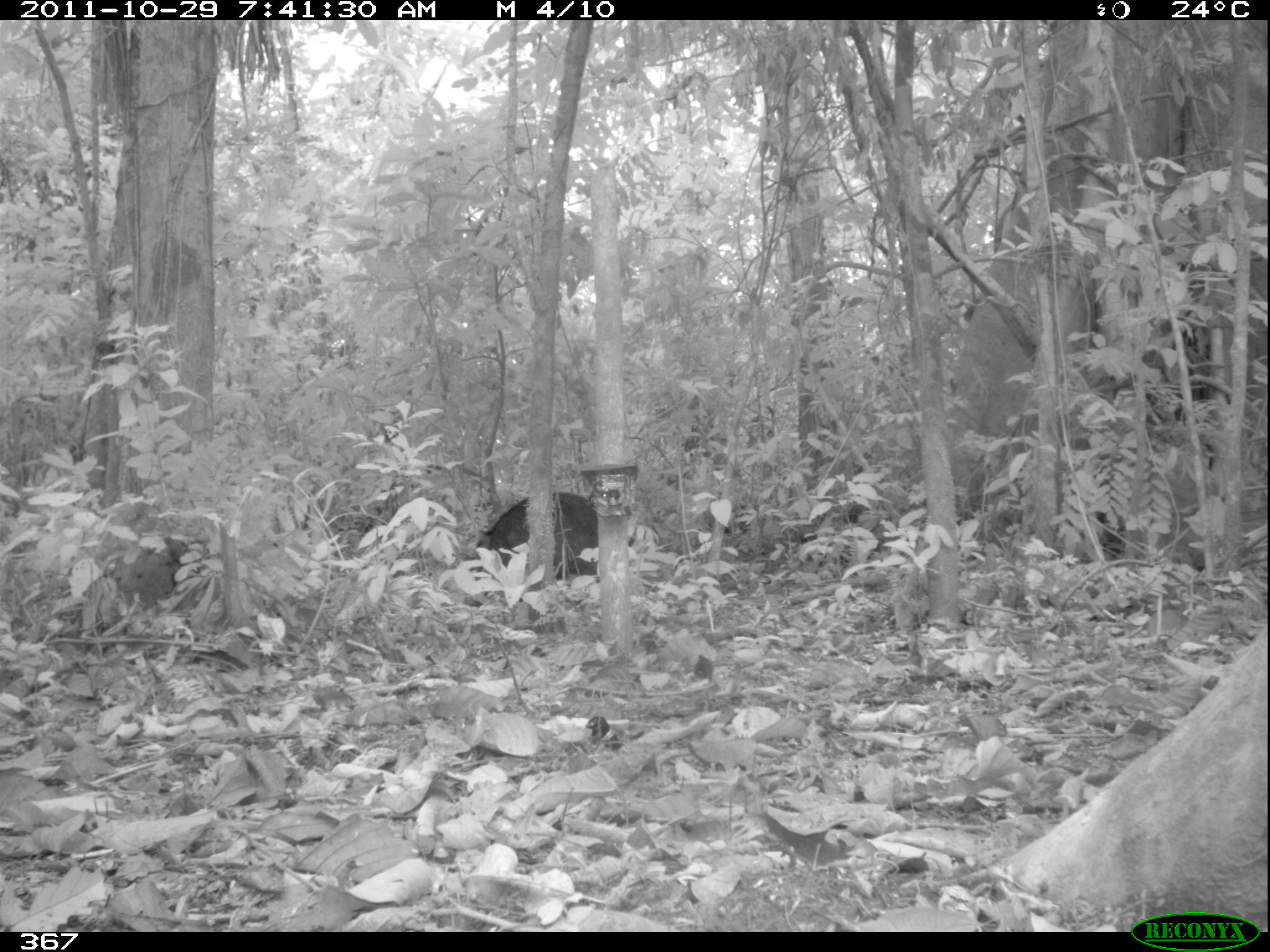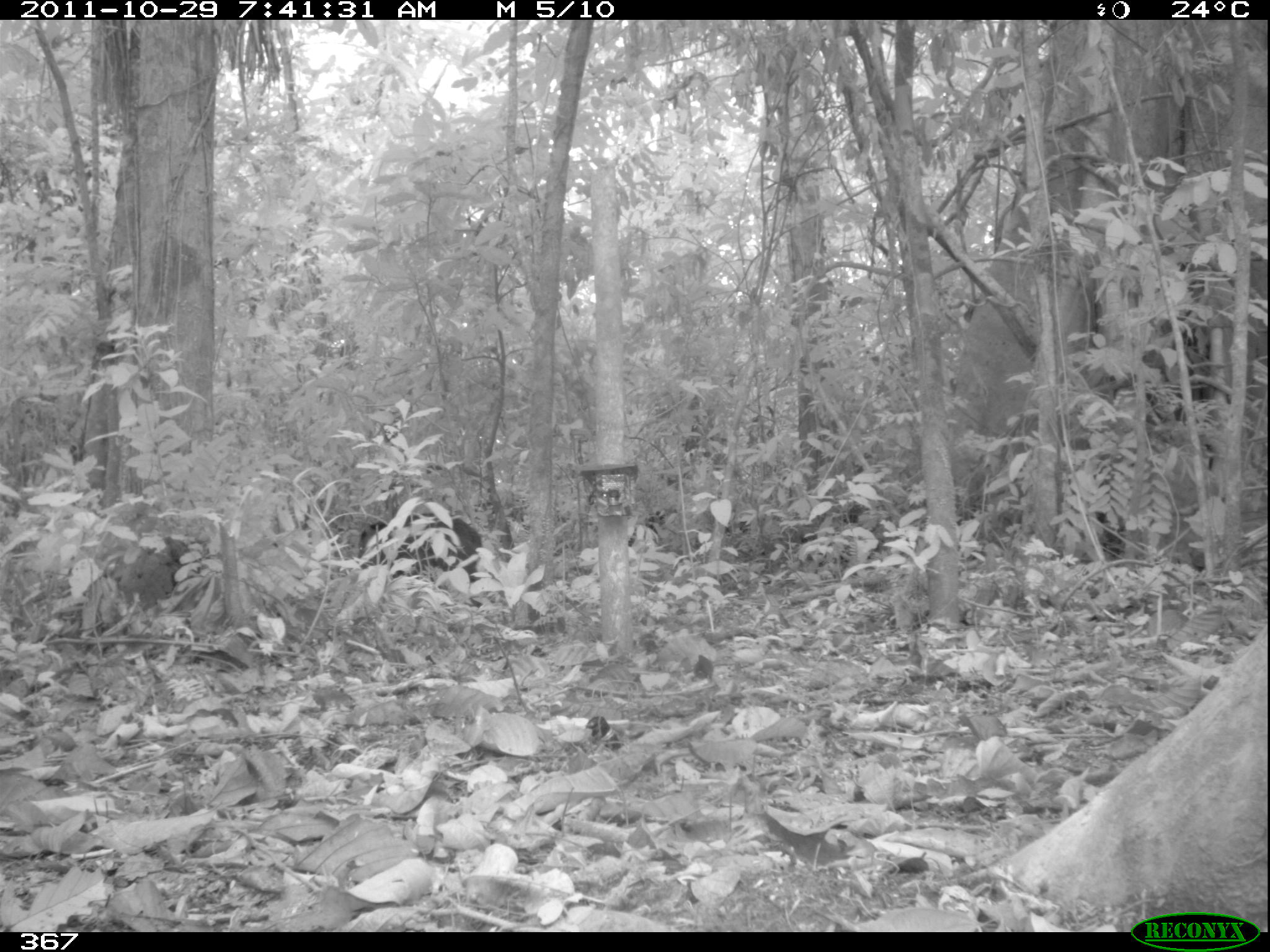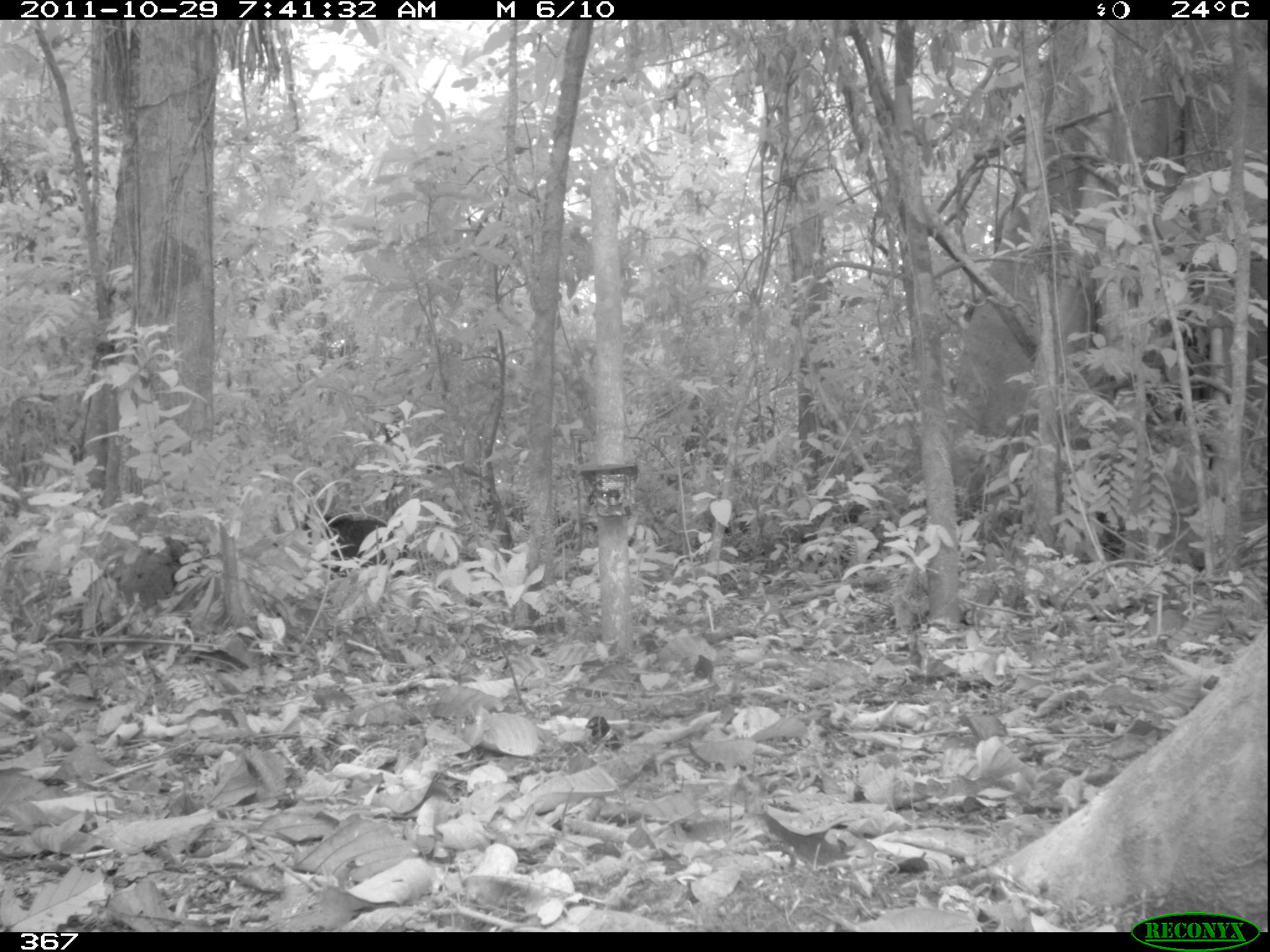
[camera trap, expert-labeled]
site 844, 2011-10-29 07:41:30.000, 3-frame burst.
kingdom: Animalia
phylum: Chordata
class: Mammalia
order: Artiodactyla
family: Tayassuidae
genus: Tayassu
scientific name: Tayassu pecari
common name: white-lipped peccary